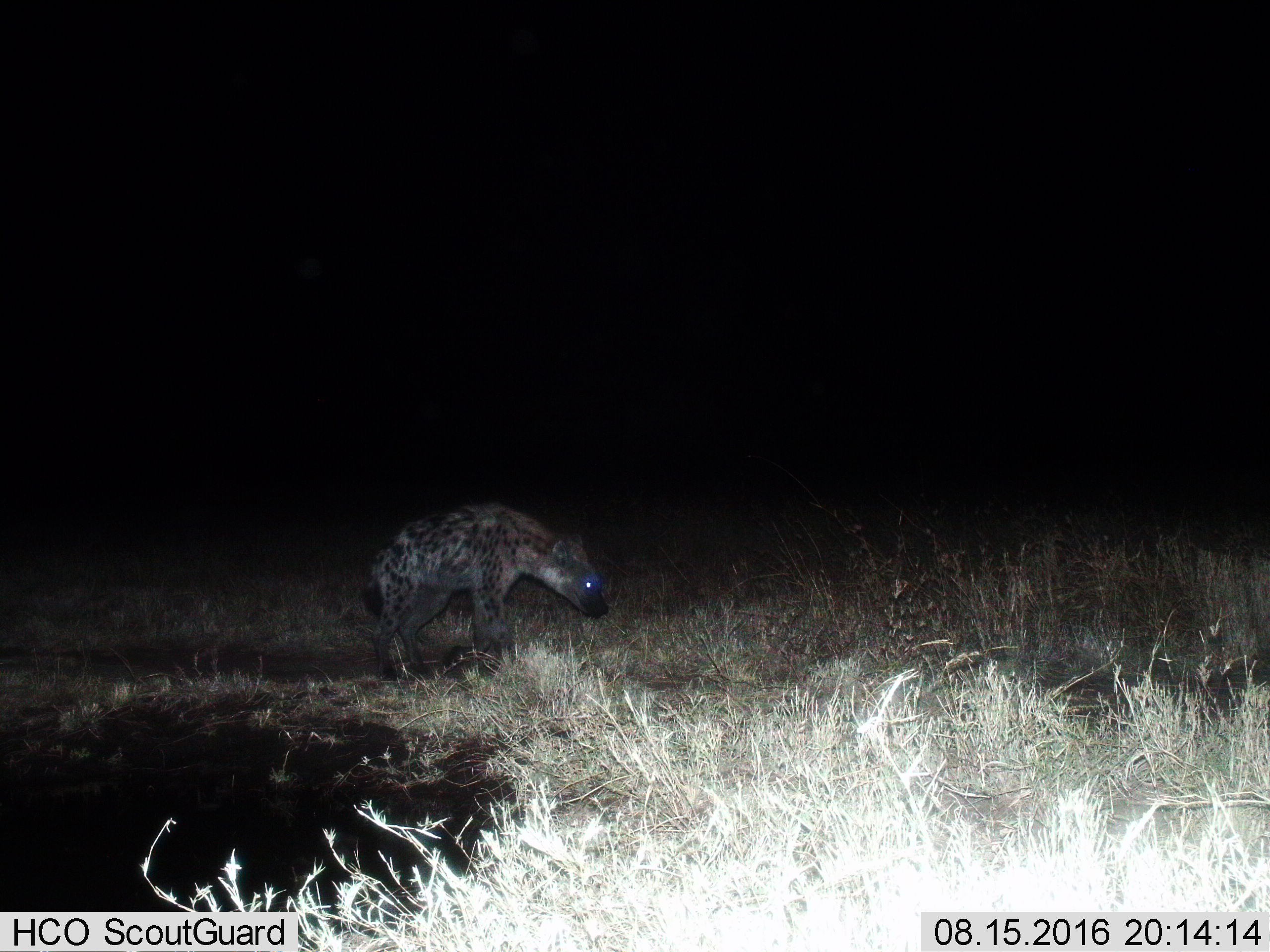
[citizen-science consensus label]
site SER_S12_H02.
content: unidentified animal